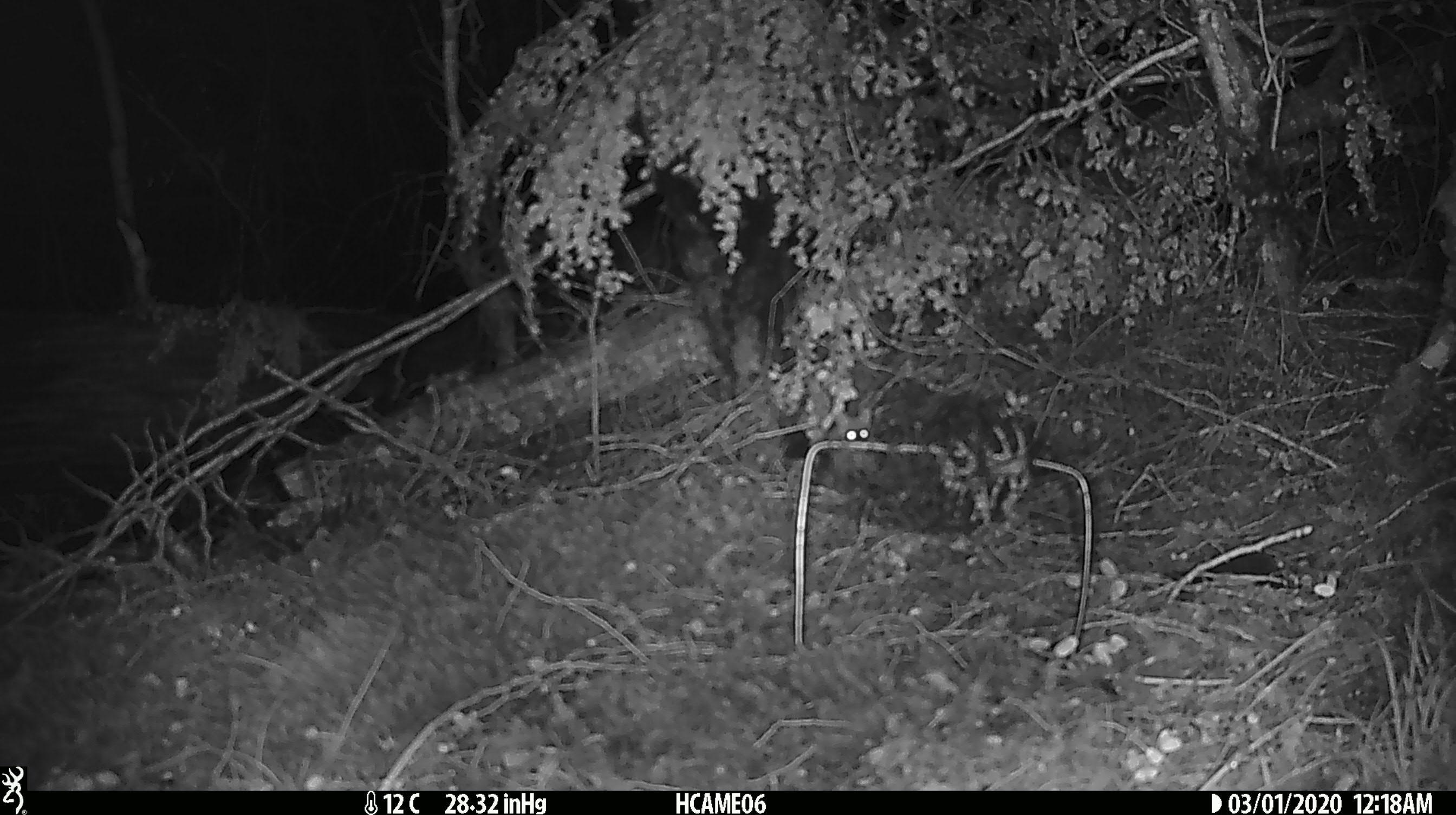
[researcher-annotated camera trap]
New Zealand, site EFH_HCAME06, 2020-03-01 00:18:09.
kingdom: Animalia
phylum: Chordata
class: Mammalia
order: Rodentia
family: Muridae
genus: Mus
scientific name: Mus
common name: mouse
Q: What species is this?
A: Mouse (Mus).